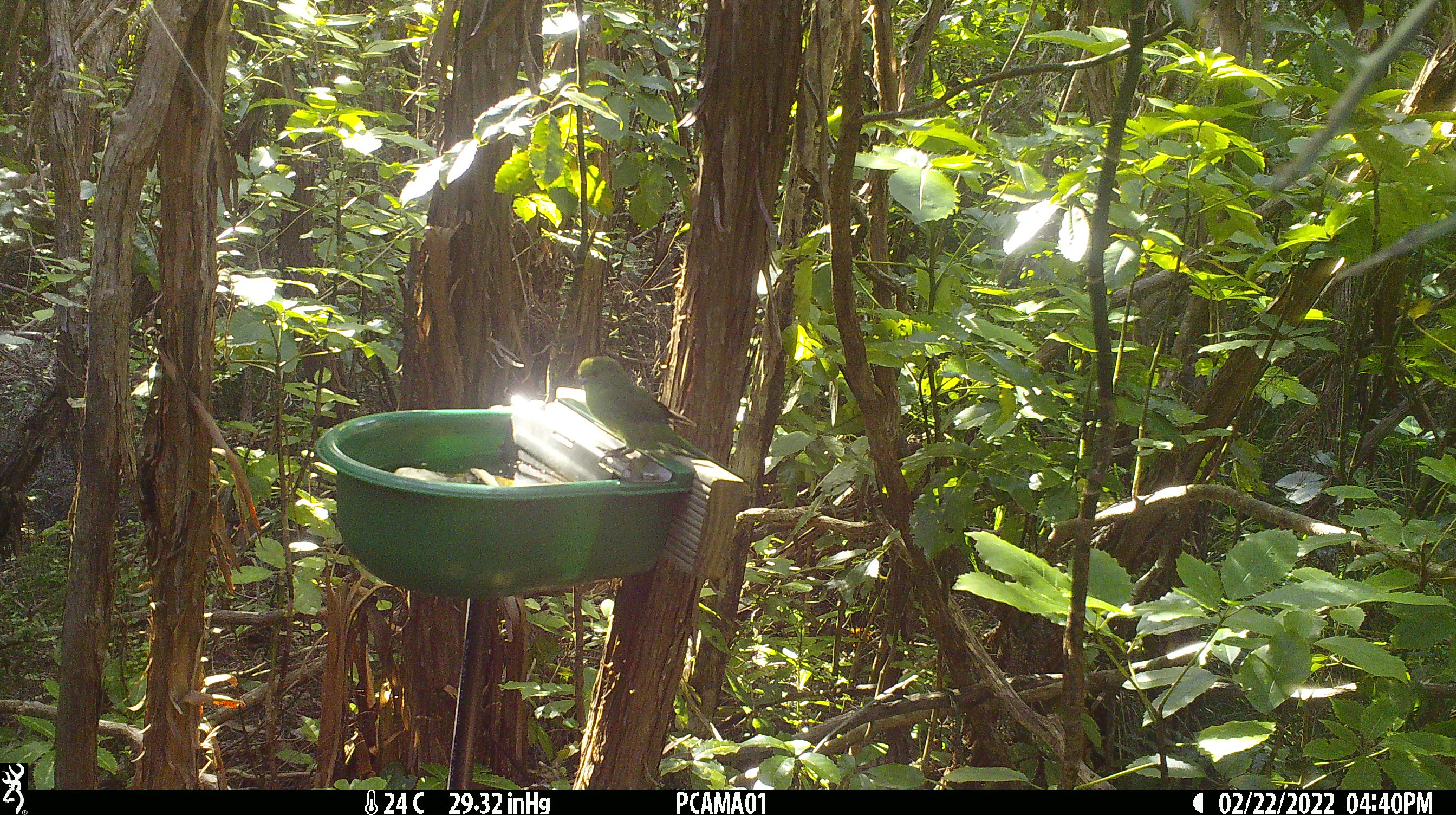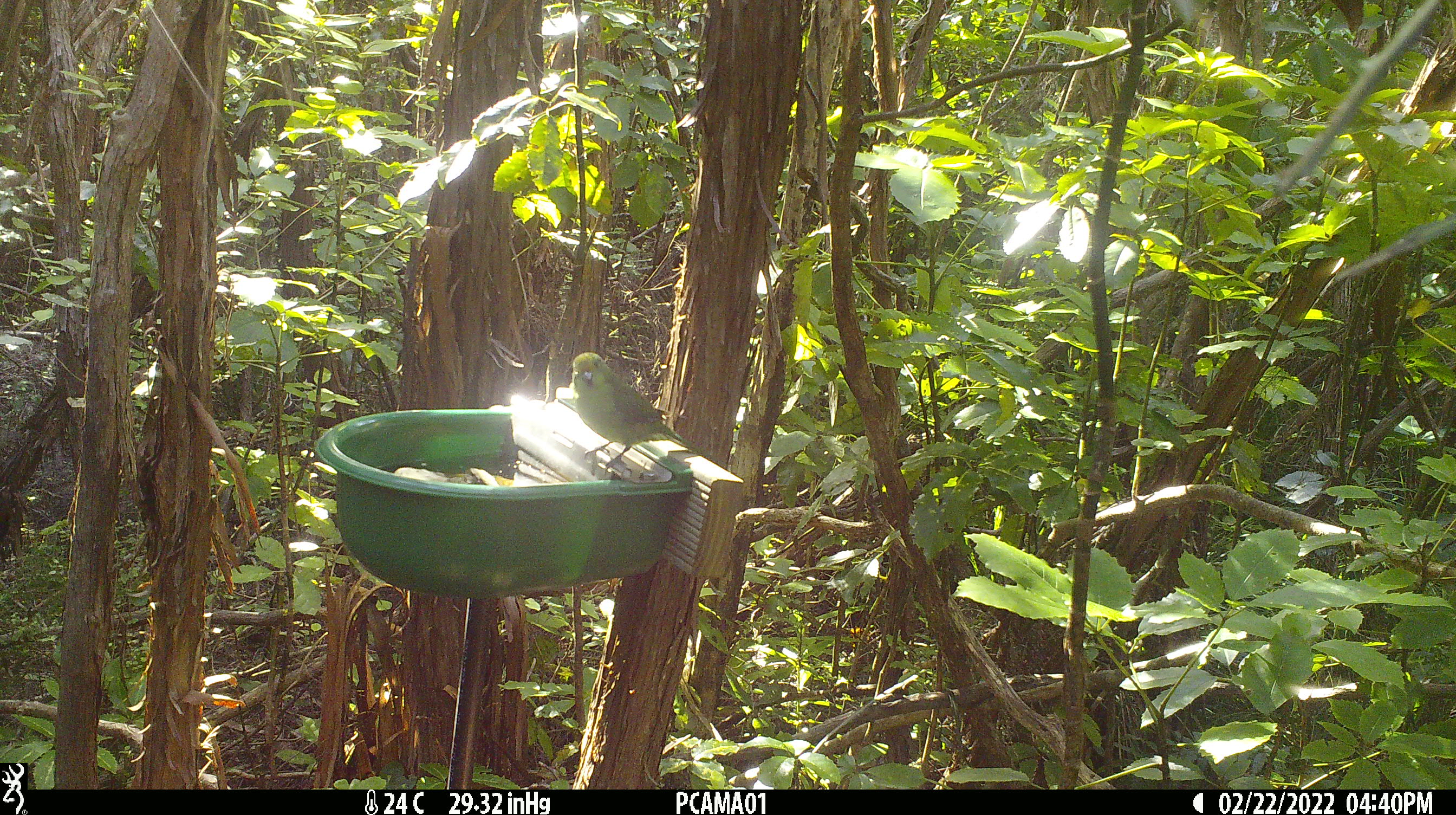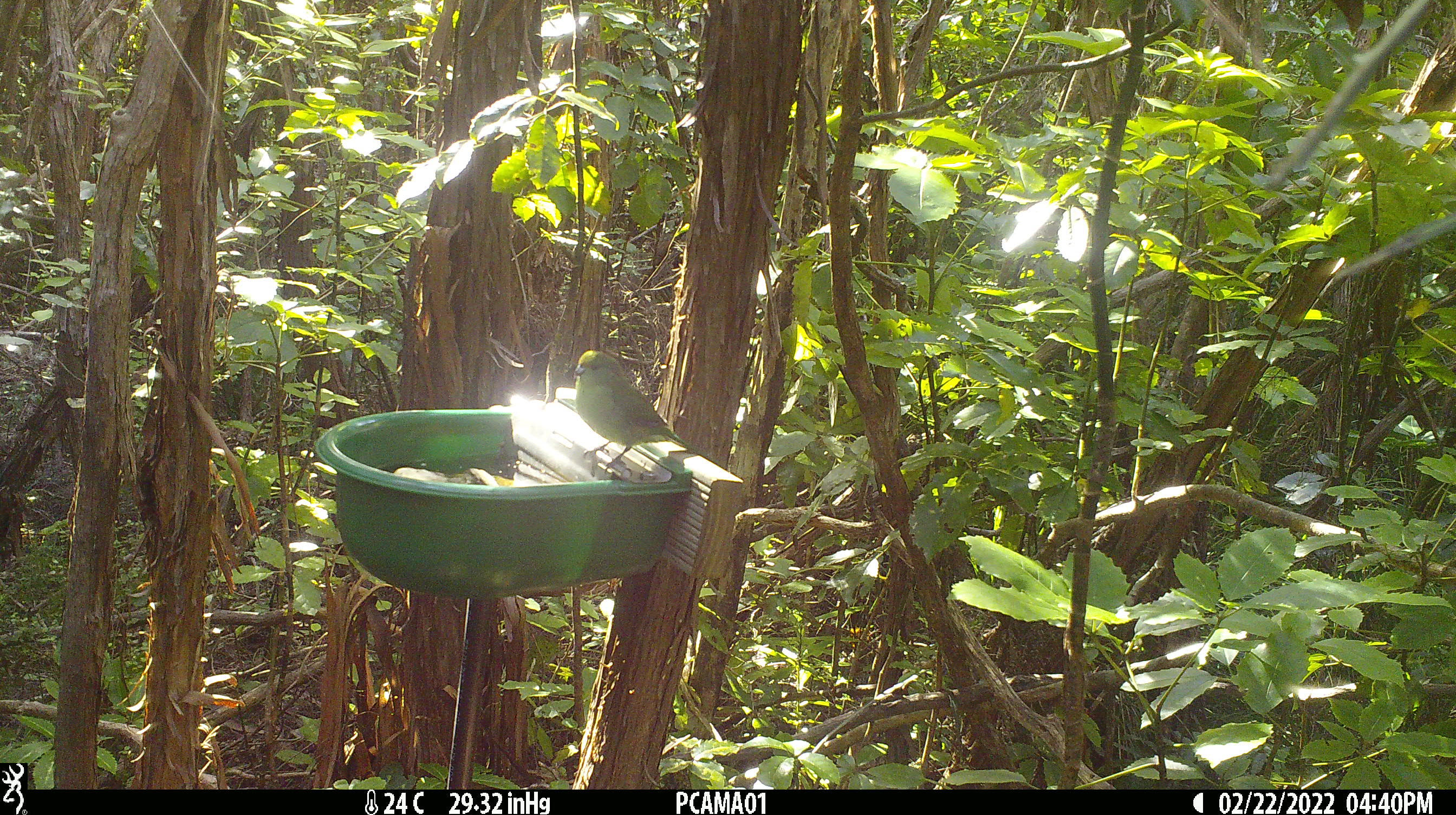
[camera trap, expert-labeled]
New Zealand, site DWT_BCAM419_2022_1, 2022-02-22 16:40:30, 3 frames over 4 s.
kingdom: Animalia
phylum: Chordata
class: Aves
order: Psittaciformes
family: Psittaculidae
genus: Cyanoramphus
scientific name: Cyanoramphus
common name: parakeet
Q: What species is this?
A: Parakeet (Cyanoramphus).